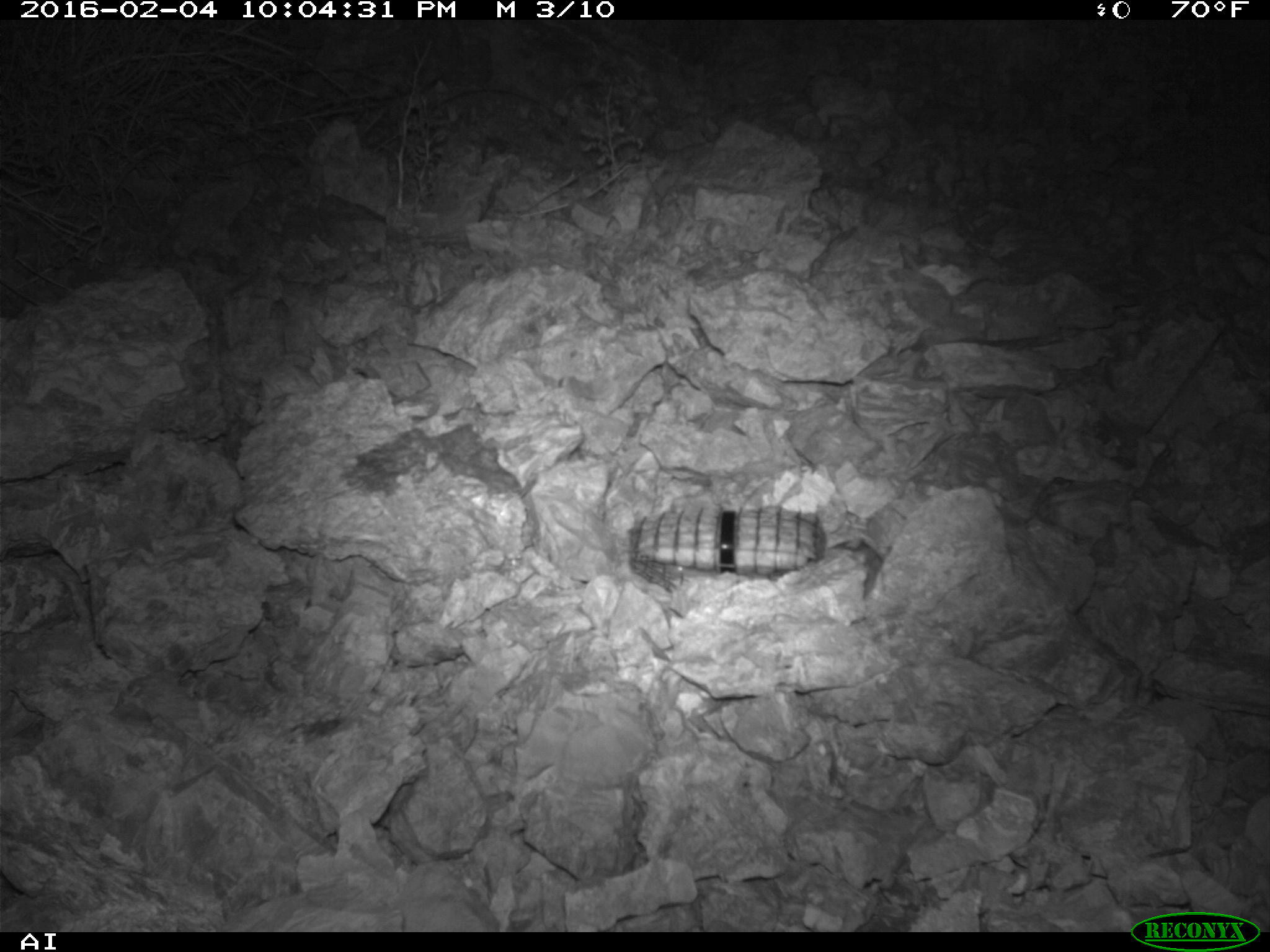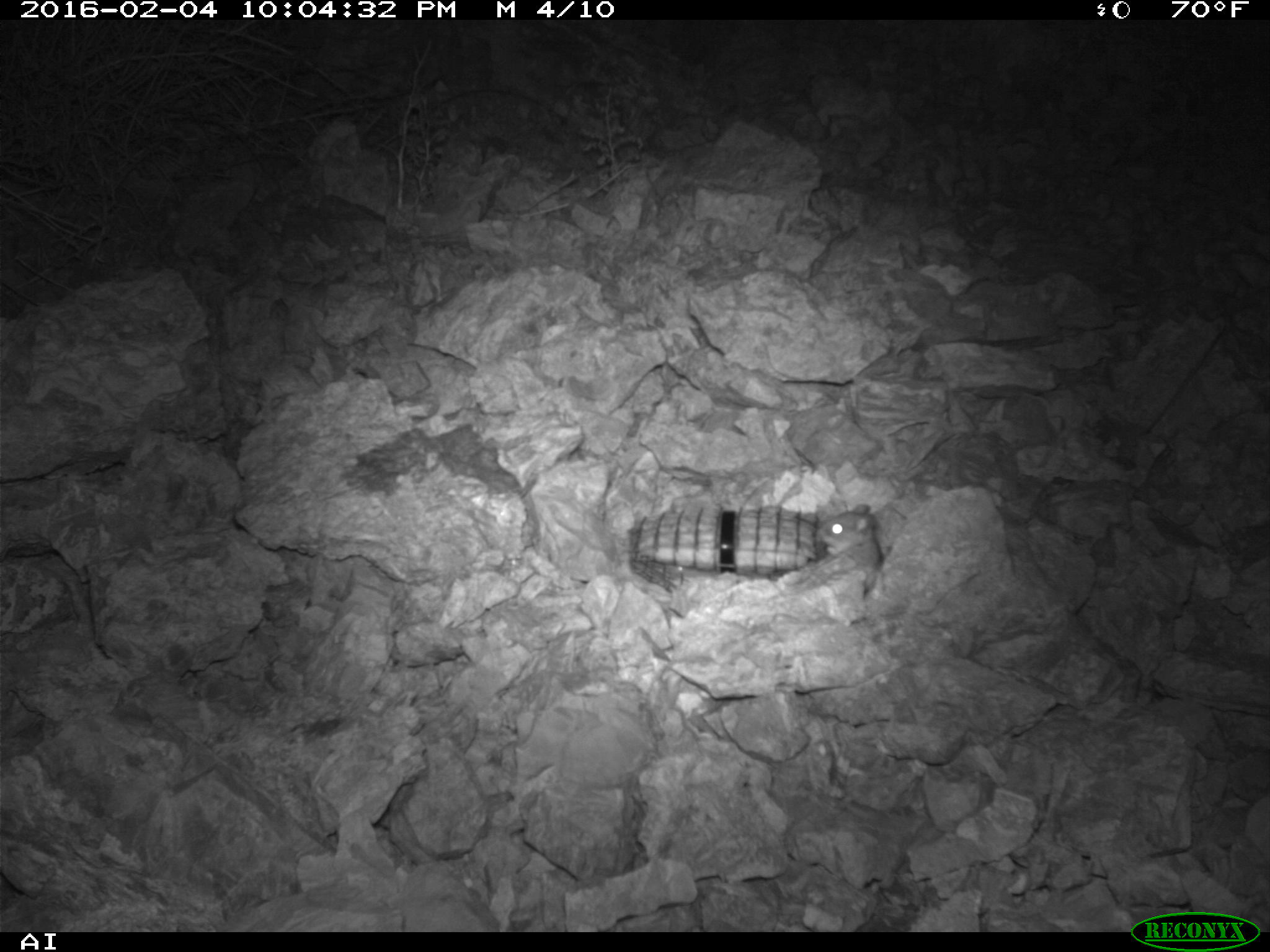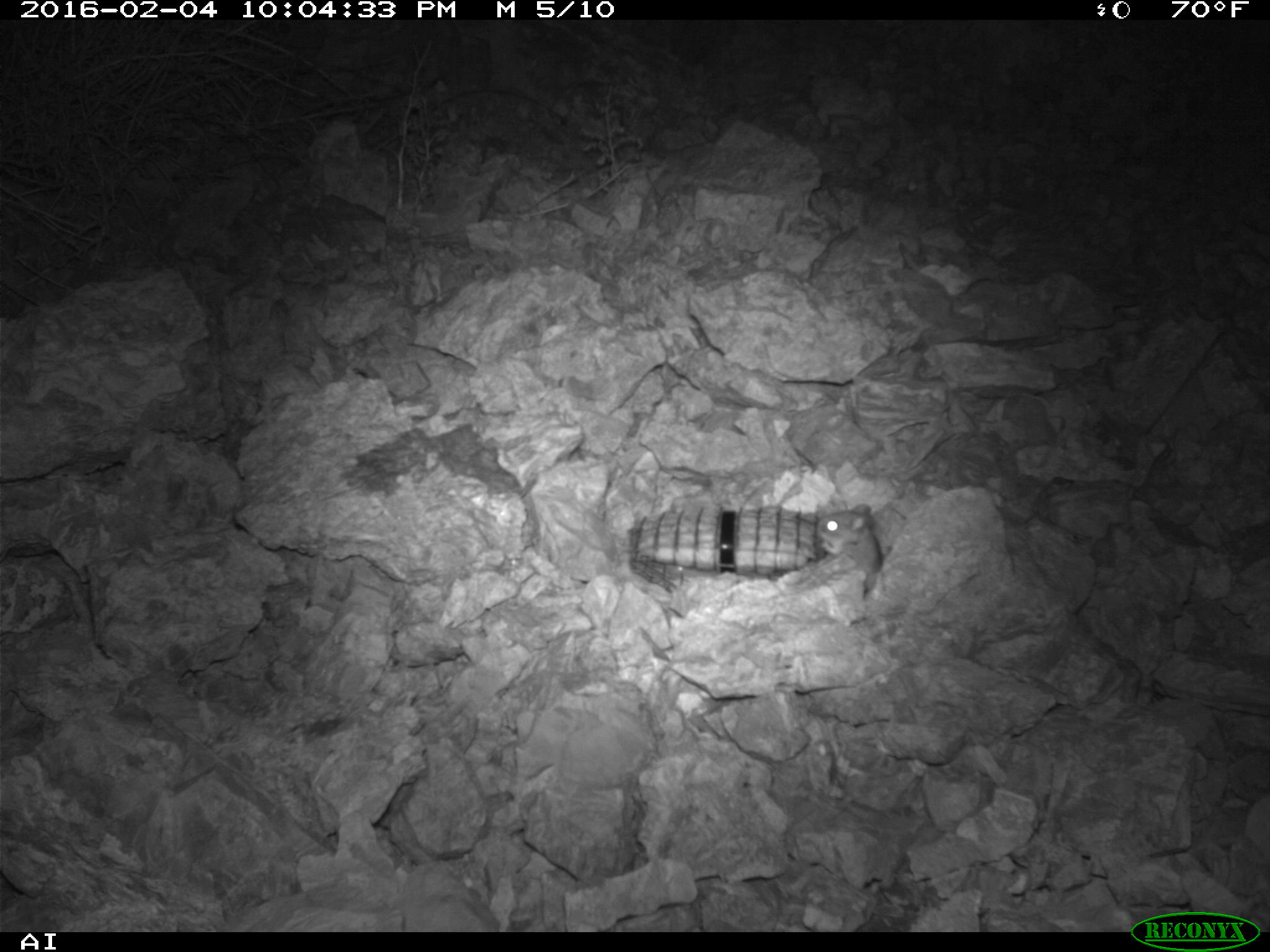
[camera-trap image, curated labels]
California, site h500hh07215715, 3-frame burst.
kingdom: Animalia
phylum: Chordata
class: Mammalia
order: Rodentia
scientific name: Rodentia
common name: rodent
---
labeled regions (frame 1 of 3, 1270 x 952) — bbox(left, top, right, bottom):
rodent: bbox(825, 539, 892, 598)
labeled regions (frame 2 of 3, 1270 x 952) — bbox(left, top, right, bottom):
rodent: bbox(817, 504, 883, 591)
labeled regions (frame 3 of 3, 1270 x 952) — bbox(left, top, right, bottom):
rodent: bbox(815, 503, 882, 593)